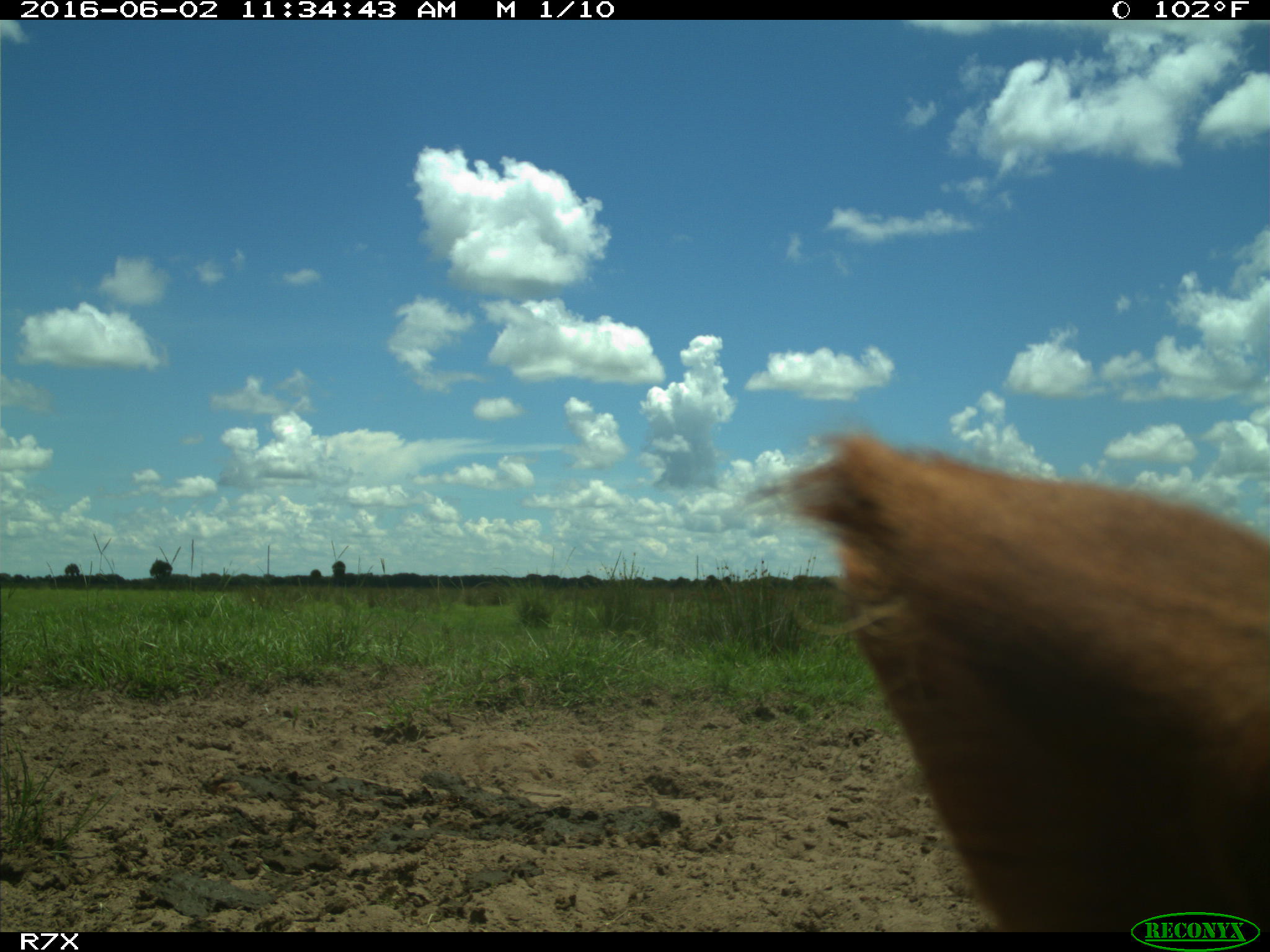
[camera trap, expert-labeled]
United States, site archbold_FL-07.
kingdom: Animalia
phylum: Chordata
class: Mammalia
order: Artiodactyla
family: Bovidae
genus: Bos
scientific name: Bos taurus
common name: domestic cow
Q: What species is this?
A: Bos taurus (domestic cow).